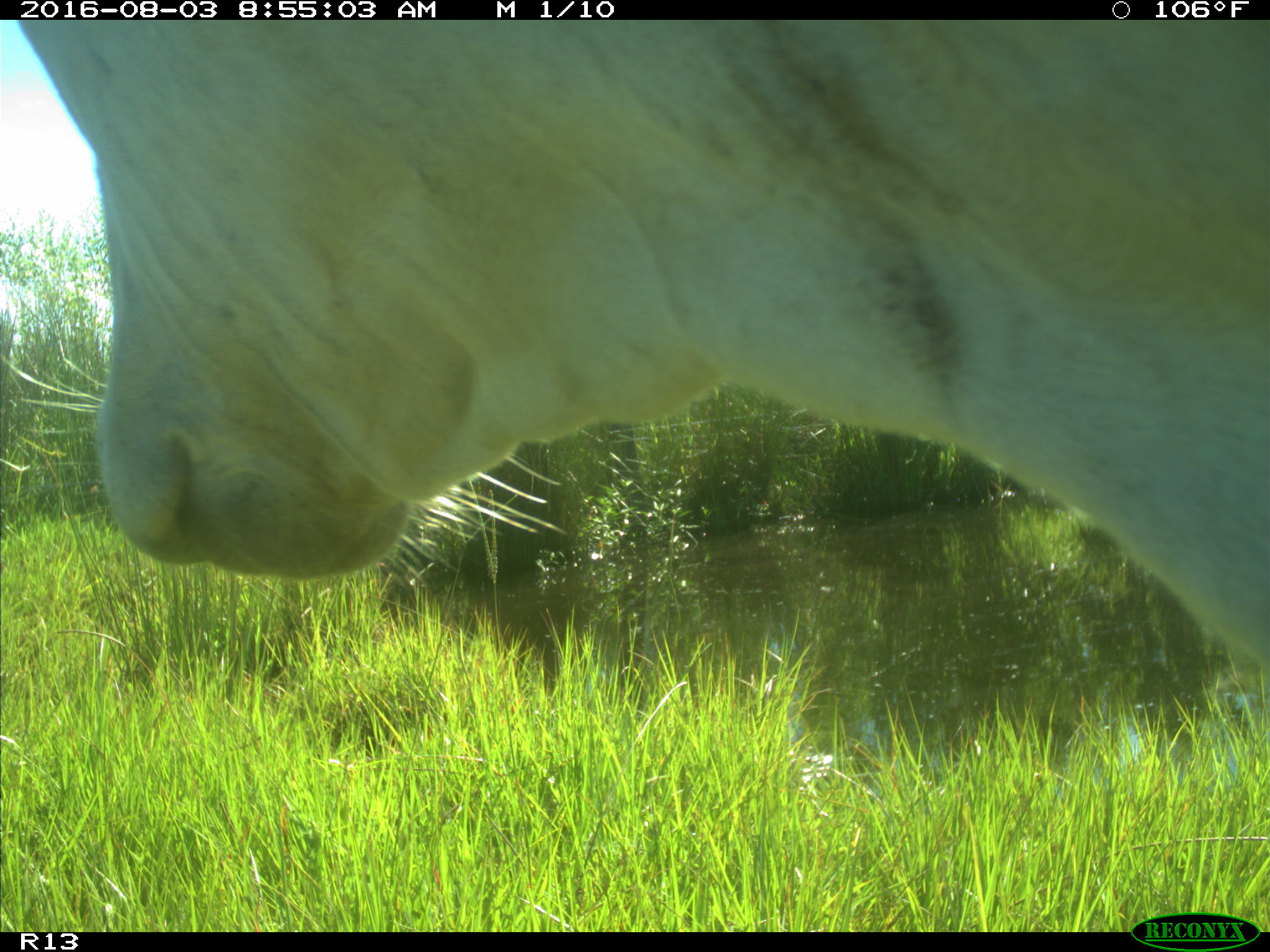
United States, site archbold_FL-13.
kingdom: Animalia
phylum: Chordata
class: Mammalia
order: Artiodactyla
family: Bovidae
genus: Bos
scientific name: Bos taurus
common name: domestic cow